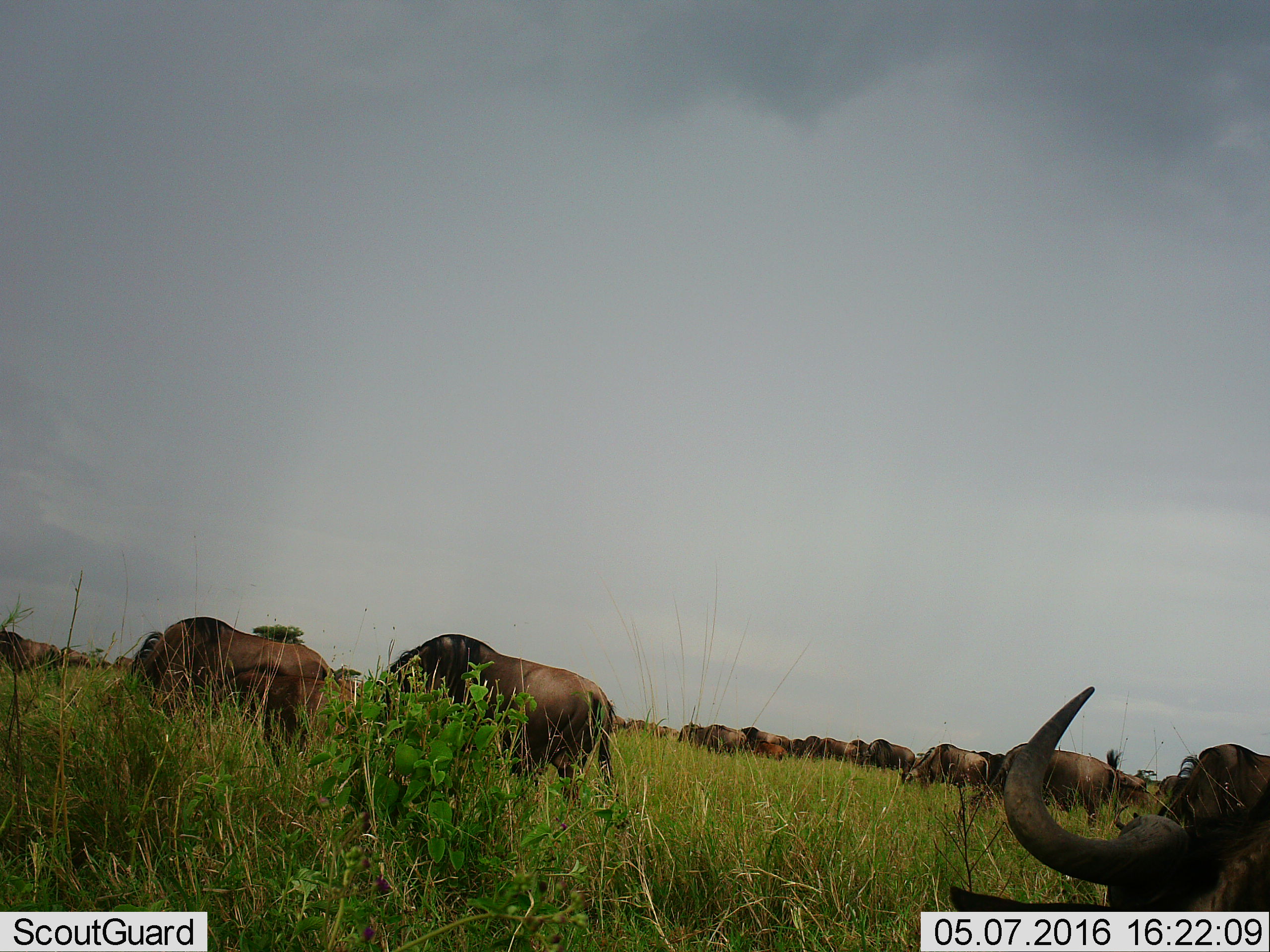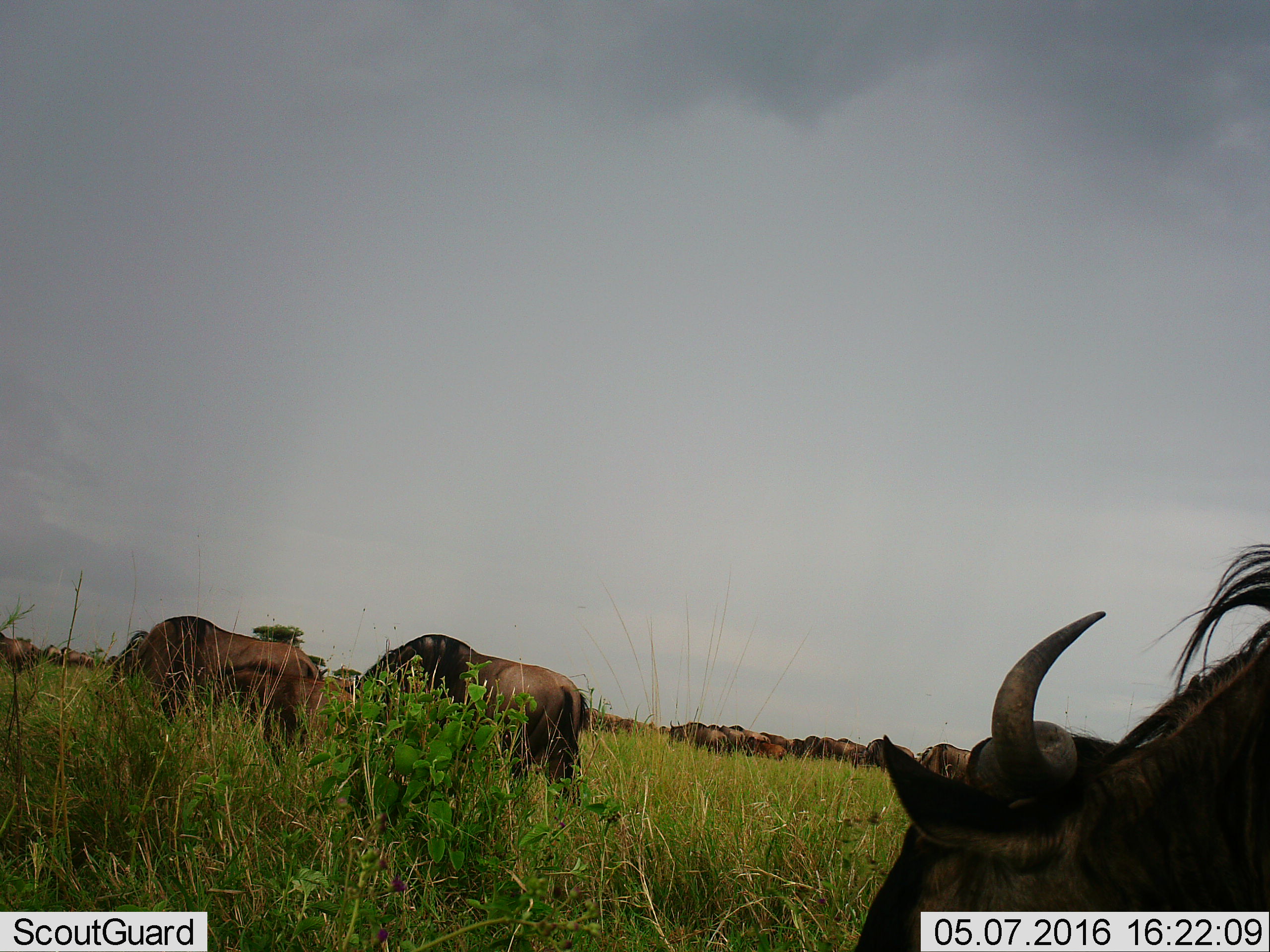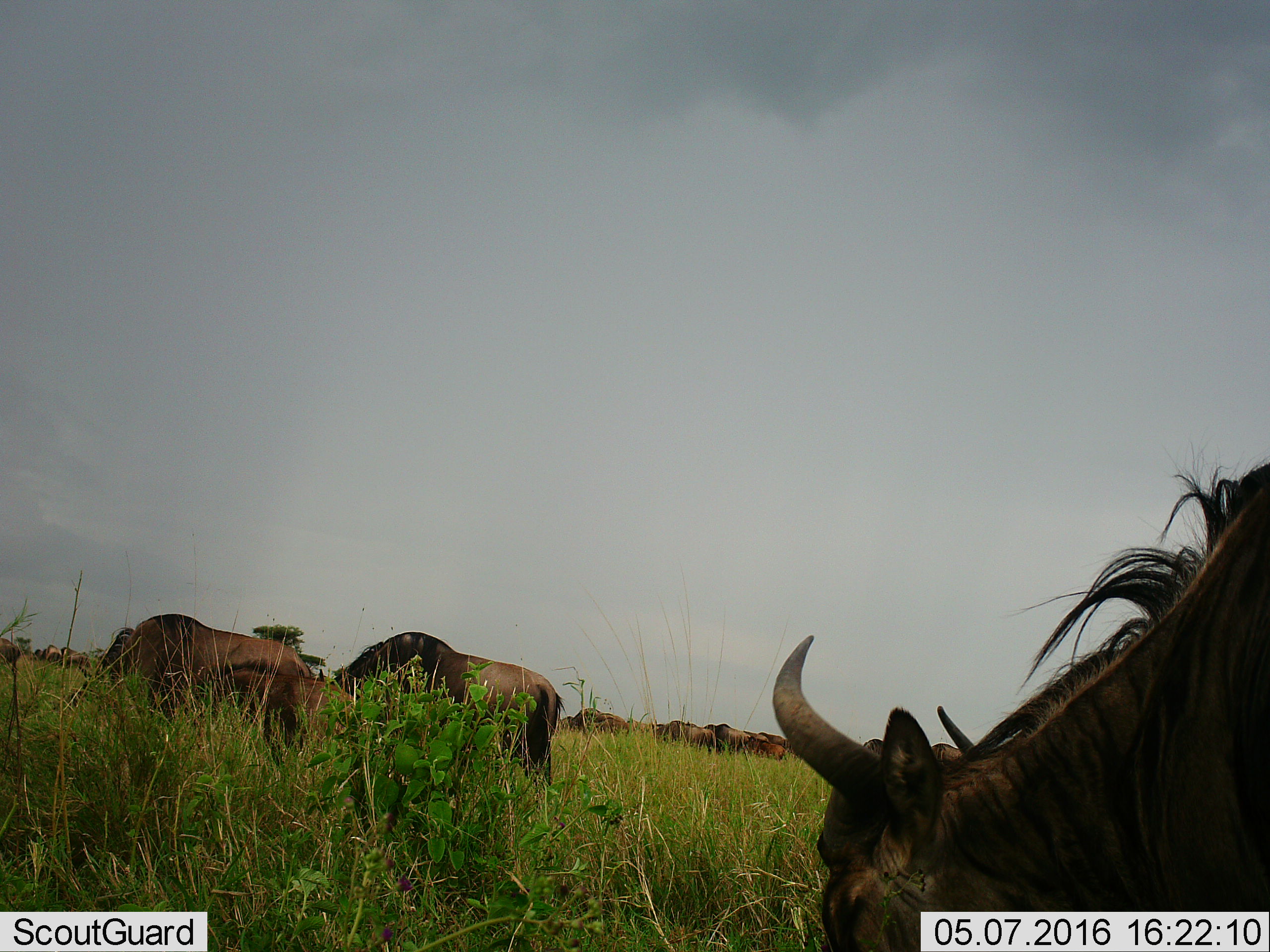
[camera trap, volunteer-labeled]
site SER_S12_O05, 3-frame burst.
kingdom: Animalia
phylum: Chordata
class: Mammalia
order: Artiodactyla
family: Bovidae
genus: Connochaetes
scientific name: Connochaetes taurinus taurinus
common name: blue wildebeest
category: wildebeestblue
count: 11-50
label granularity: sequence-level